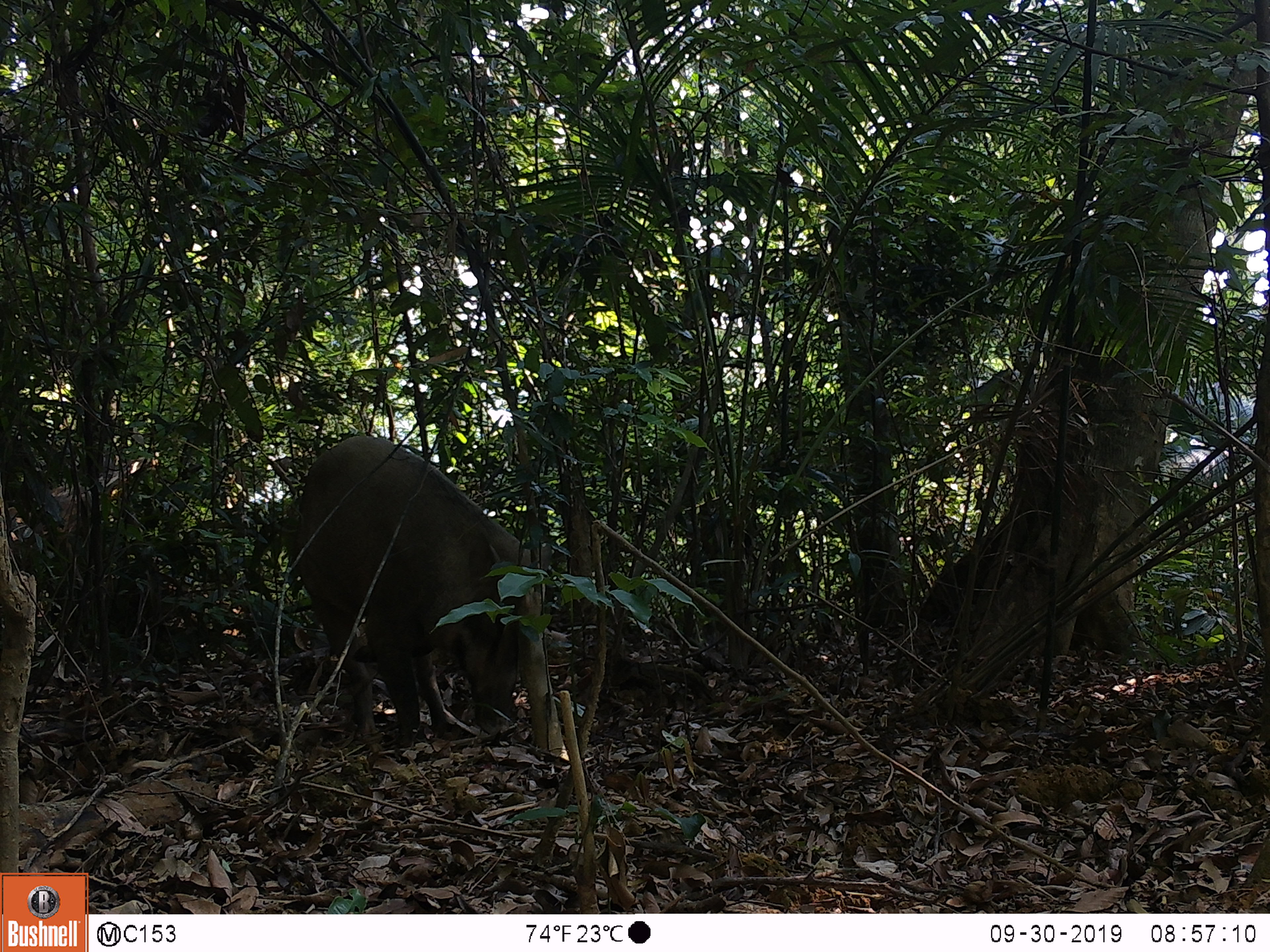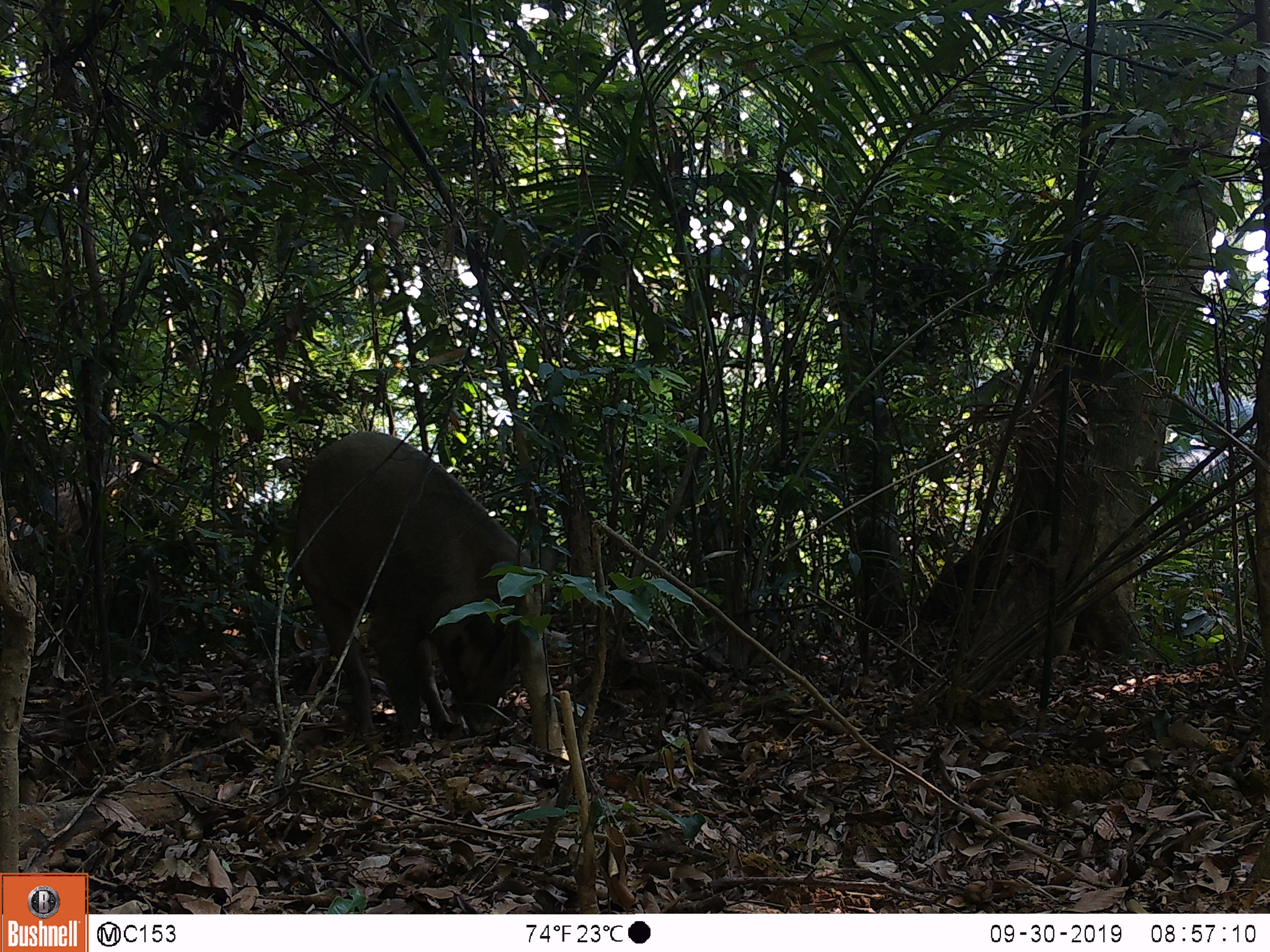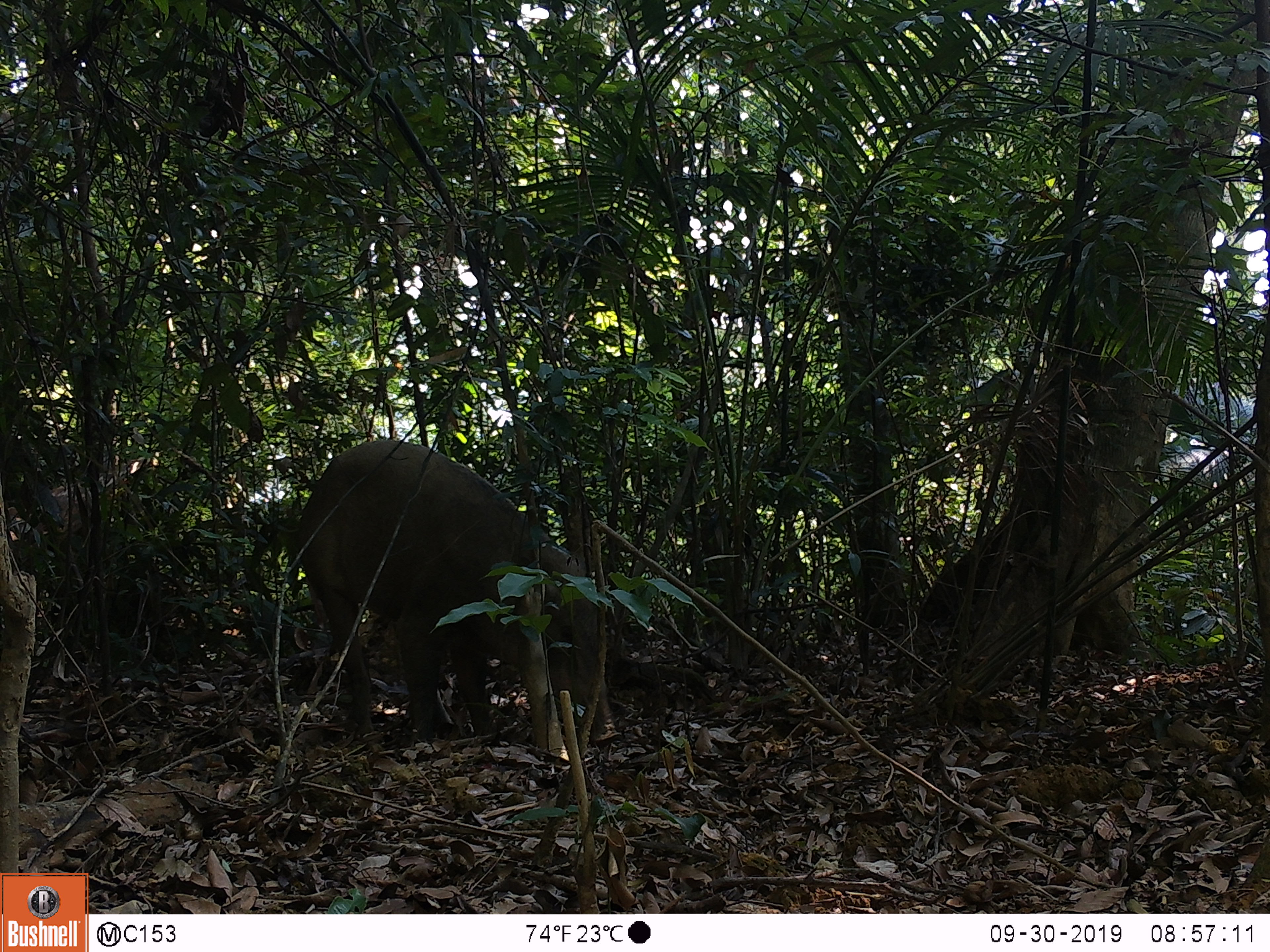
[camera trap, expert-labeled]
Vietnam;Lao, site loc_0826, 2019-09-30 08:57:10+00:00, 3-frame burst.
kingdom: Animalia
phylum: Chordata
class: Mammalia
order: Artiodactyla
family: Suidae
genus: Sus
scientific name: Sus scrofa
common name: eurasian wild pig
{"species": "eurasian wild pig (Sus scrofa)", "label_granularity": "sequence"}